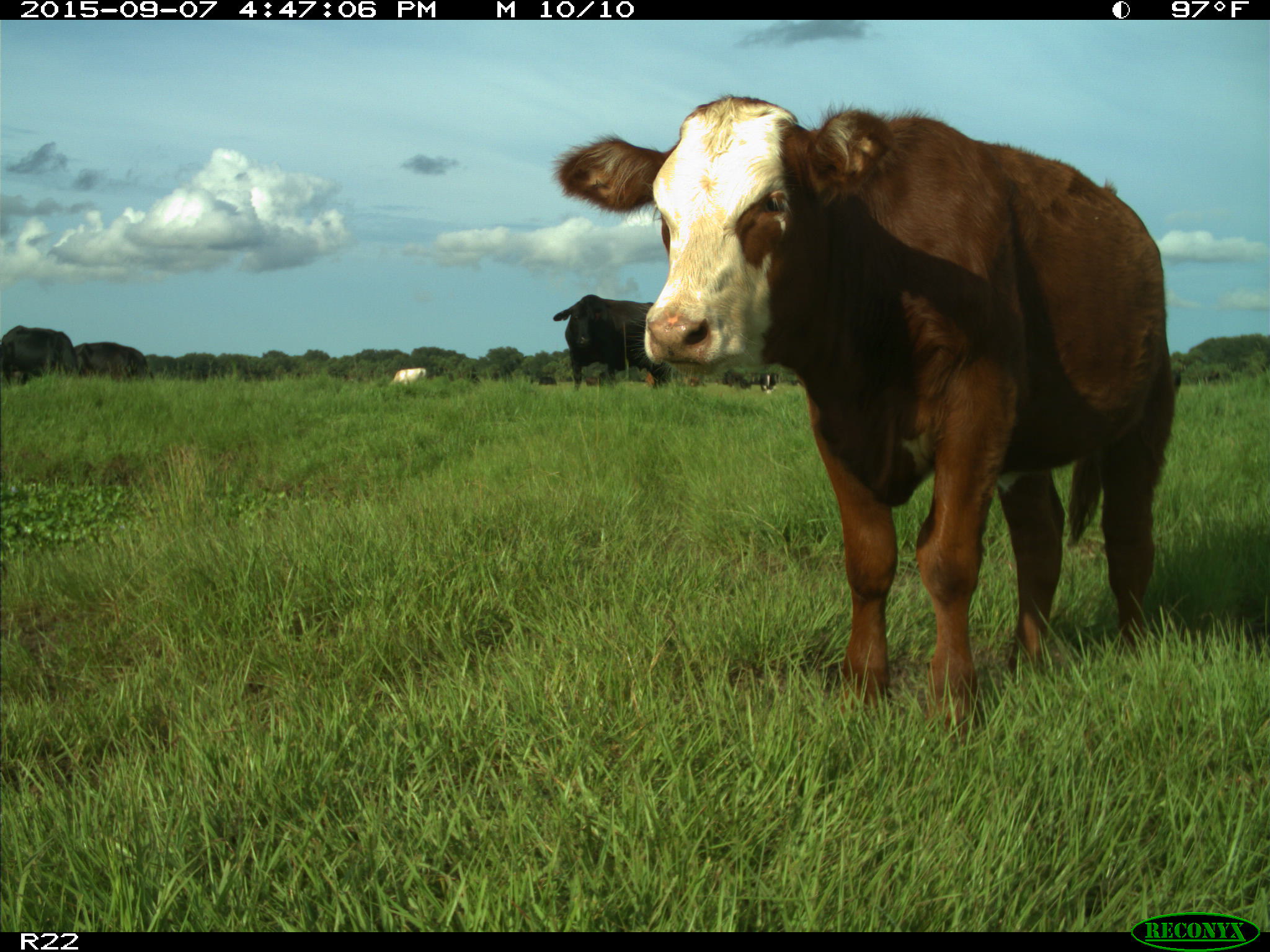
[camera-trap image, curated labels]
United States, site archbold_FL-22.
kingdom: Animalia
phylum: Chordata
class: Mammalia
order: Artiodactyla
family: Bovidae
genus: Bos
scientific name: Bos taurus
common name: domestic cow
Bos taurus (domestic cow).